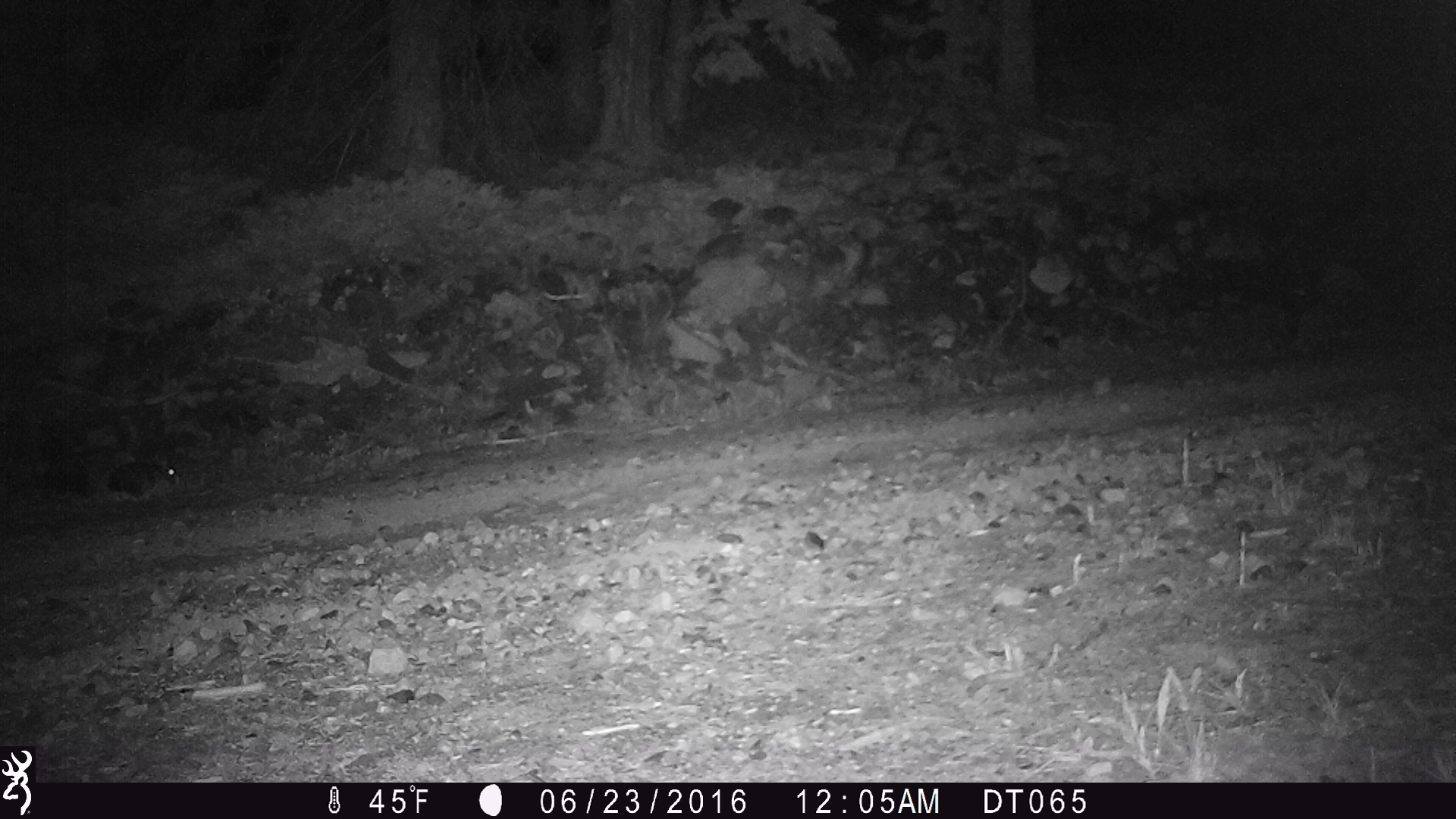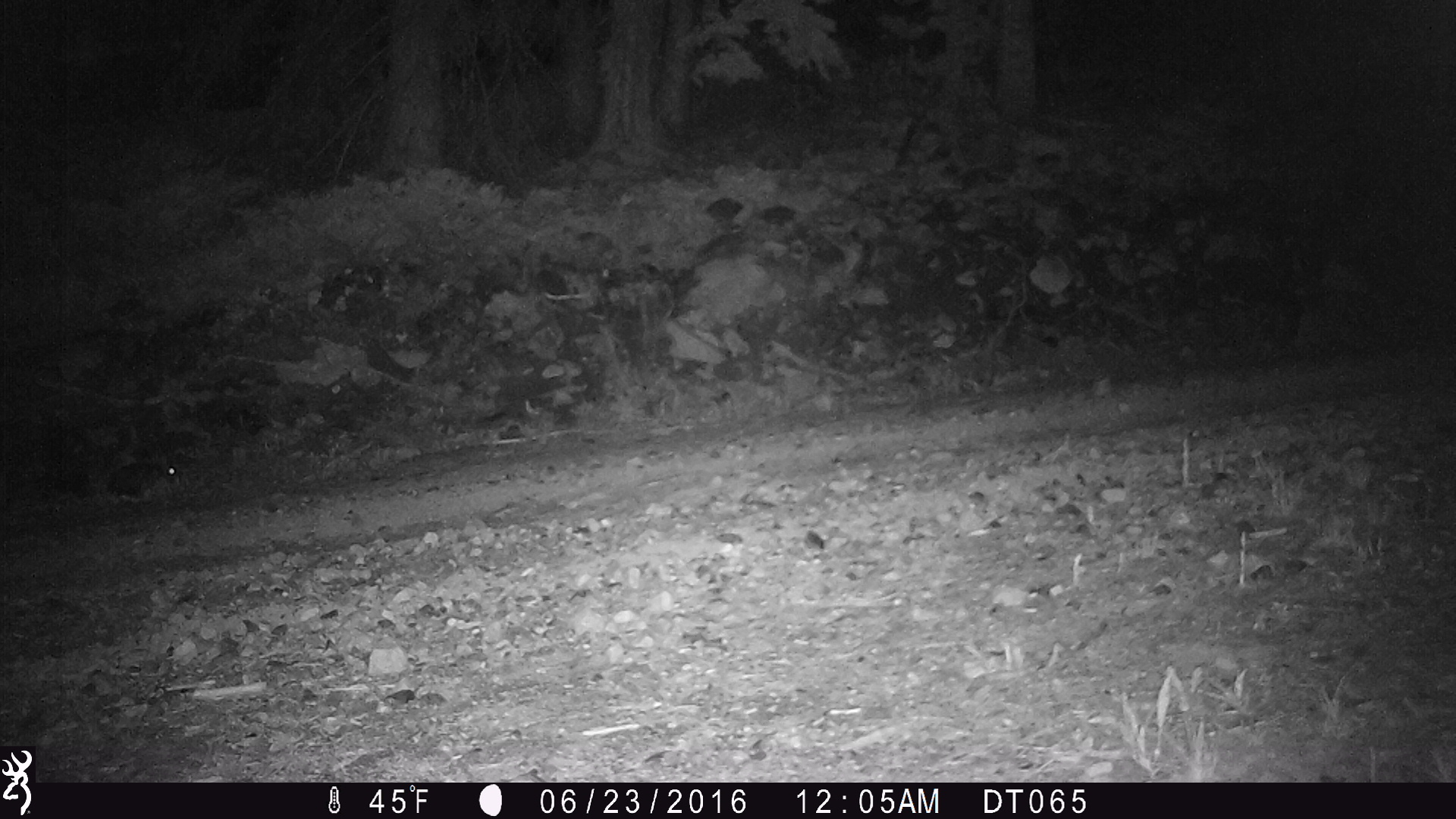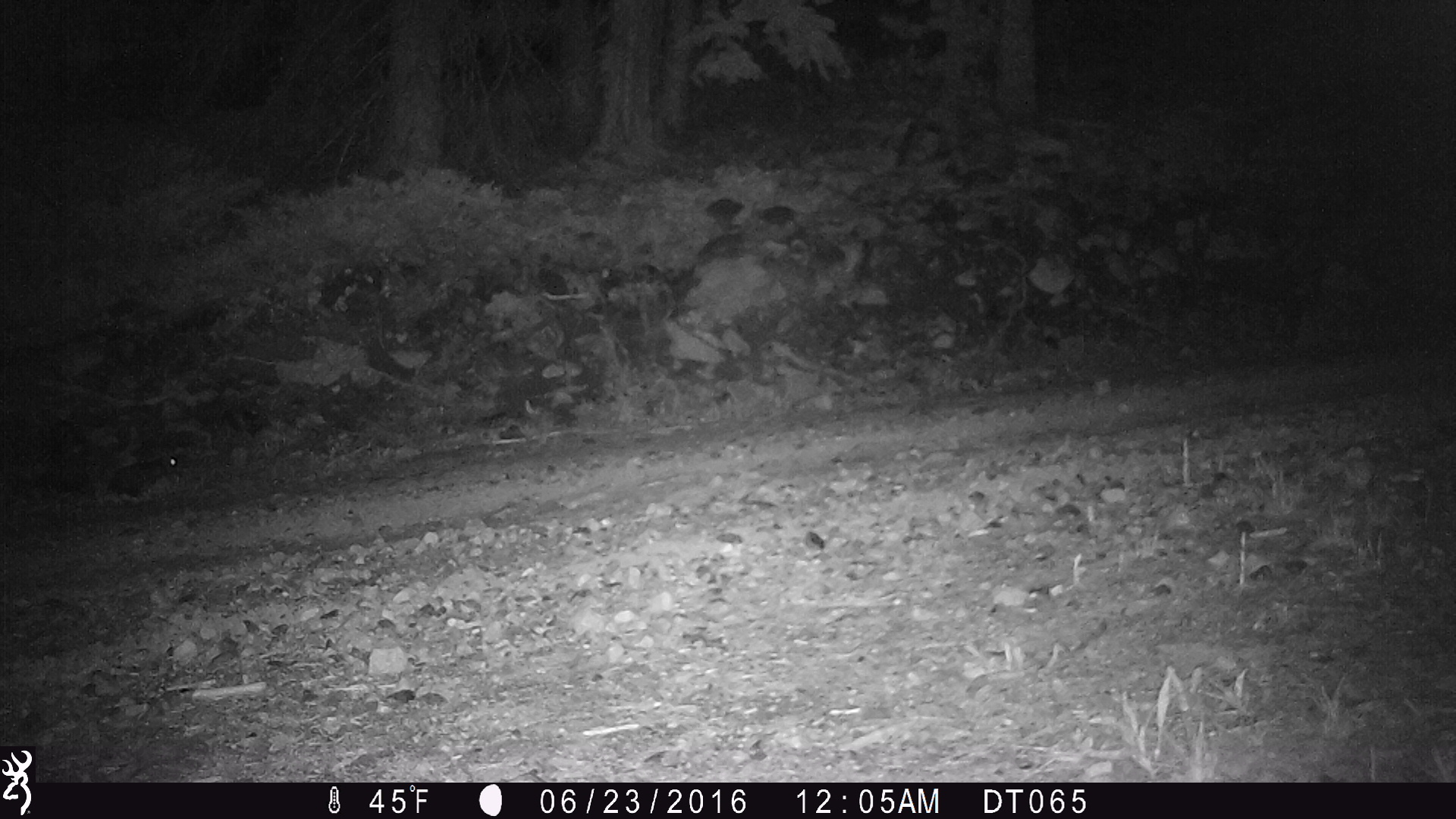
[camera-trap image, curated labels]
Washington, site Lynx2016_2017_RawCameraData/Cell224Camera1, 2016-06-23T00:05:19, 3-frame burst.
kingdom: Animalia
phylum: Chordata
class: Mammalia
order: Lagomorpha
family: Leporidae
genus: Lepus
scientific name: Lepus americanus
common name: snowshoe hare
Lepus americanus (snowshoe hare). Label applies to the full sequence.